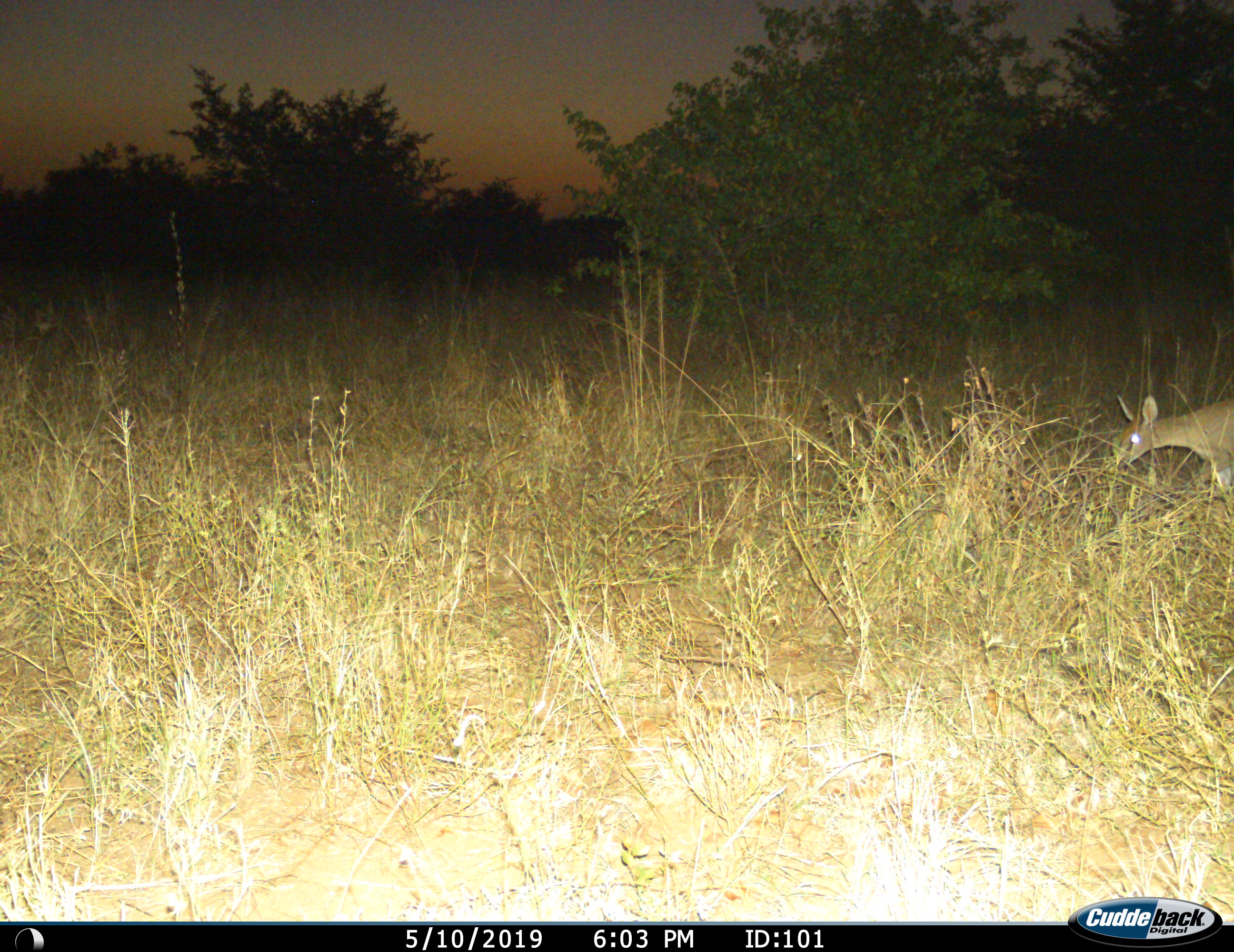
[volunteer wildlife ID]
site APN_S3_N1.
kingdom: Animalia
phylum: Chordata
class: Mammalia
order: Artiodactyla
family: Bovidae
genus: Sylvicapra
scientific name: Sylvicapra grimmia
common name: common duiker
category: duikercommongrey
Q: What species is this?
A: Duikercommongrey (common duiker) (Sylvicapra grimmia).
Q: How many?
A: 1.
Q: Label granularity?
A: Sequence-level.